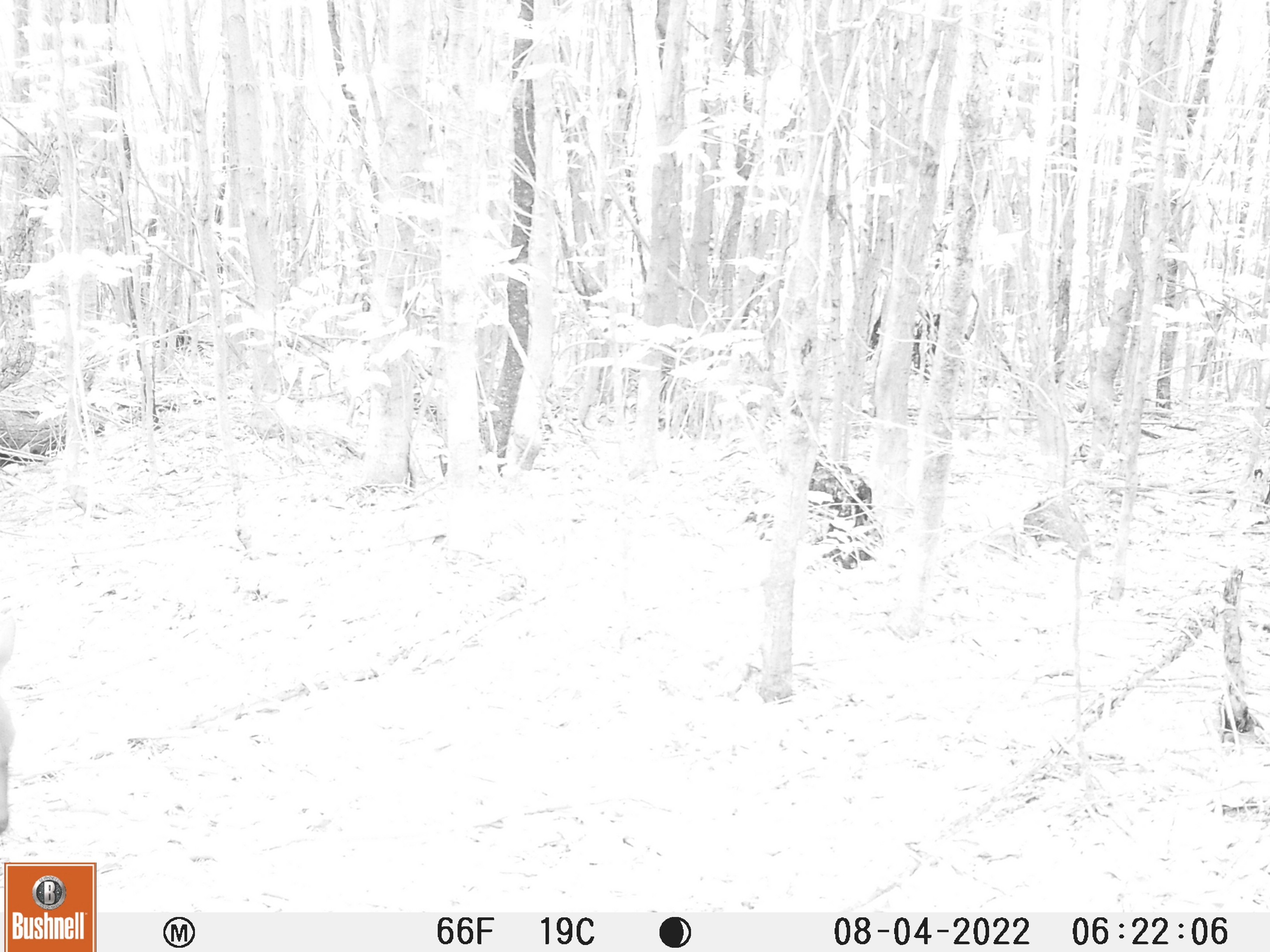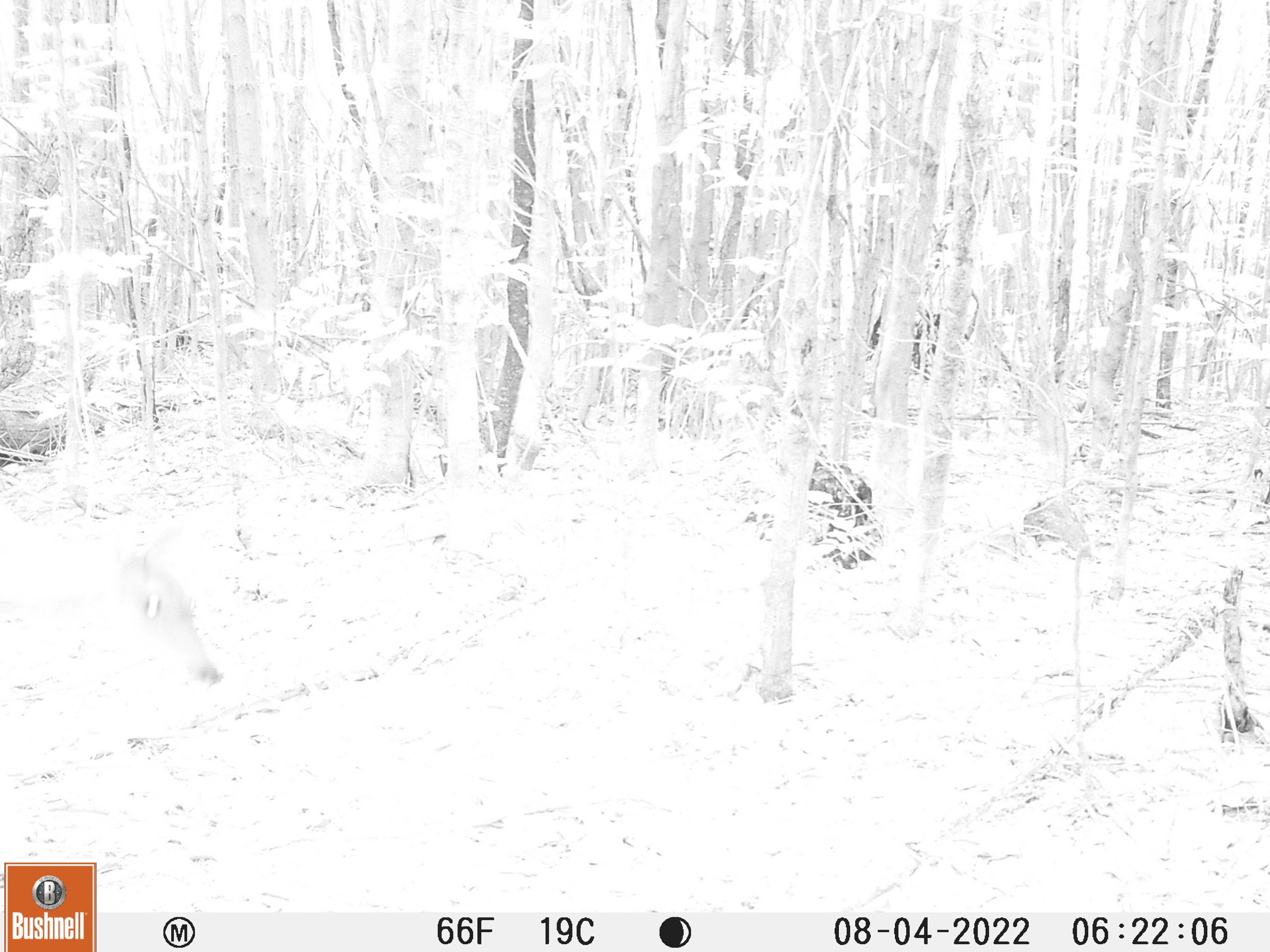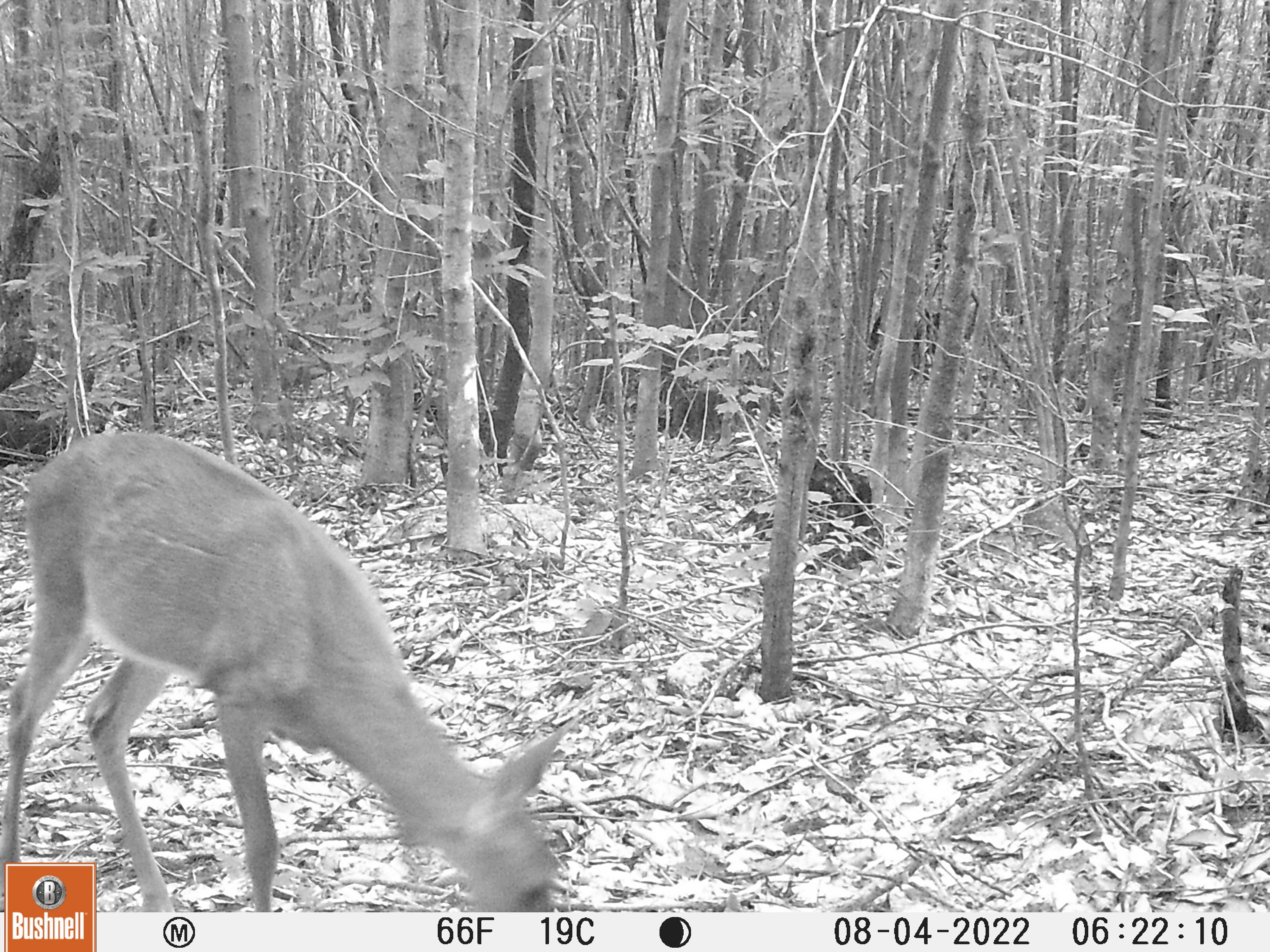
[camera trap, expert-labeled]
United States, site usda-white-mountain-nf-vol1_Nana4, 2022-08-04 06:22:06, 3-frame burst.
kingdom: Animalia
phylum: Chordata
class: Mammalia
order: Artiodactyla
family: Cervidae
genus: Odocoileus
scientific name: Odocoileus virginianus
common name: white-tailed deer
White-tailed deer (Odocoileus virginianus).